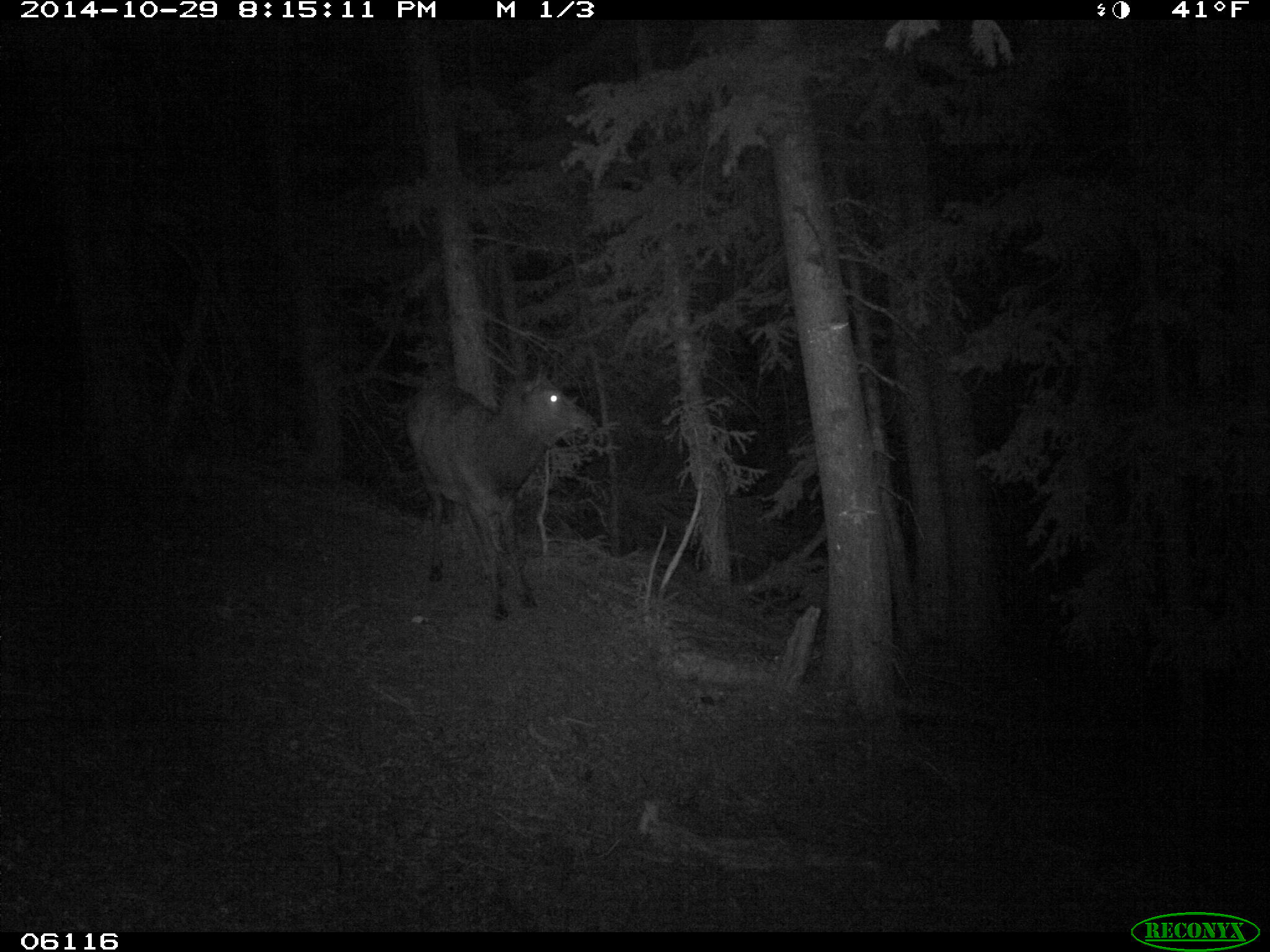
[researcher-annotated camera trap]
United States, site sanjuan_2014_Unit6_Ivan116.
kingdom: Animalia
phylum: Chordata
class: Mammalia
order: Artiodactyla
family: Cervidae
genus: Cervus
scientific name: Cervus elaphus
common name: red deer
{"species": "Cervus elaphus (red deer)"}